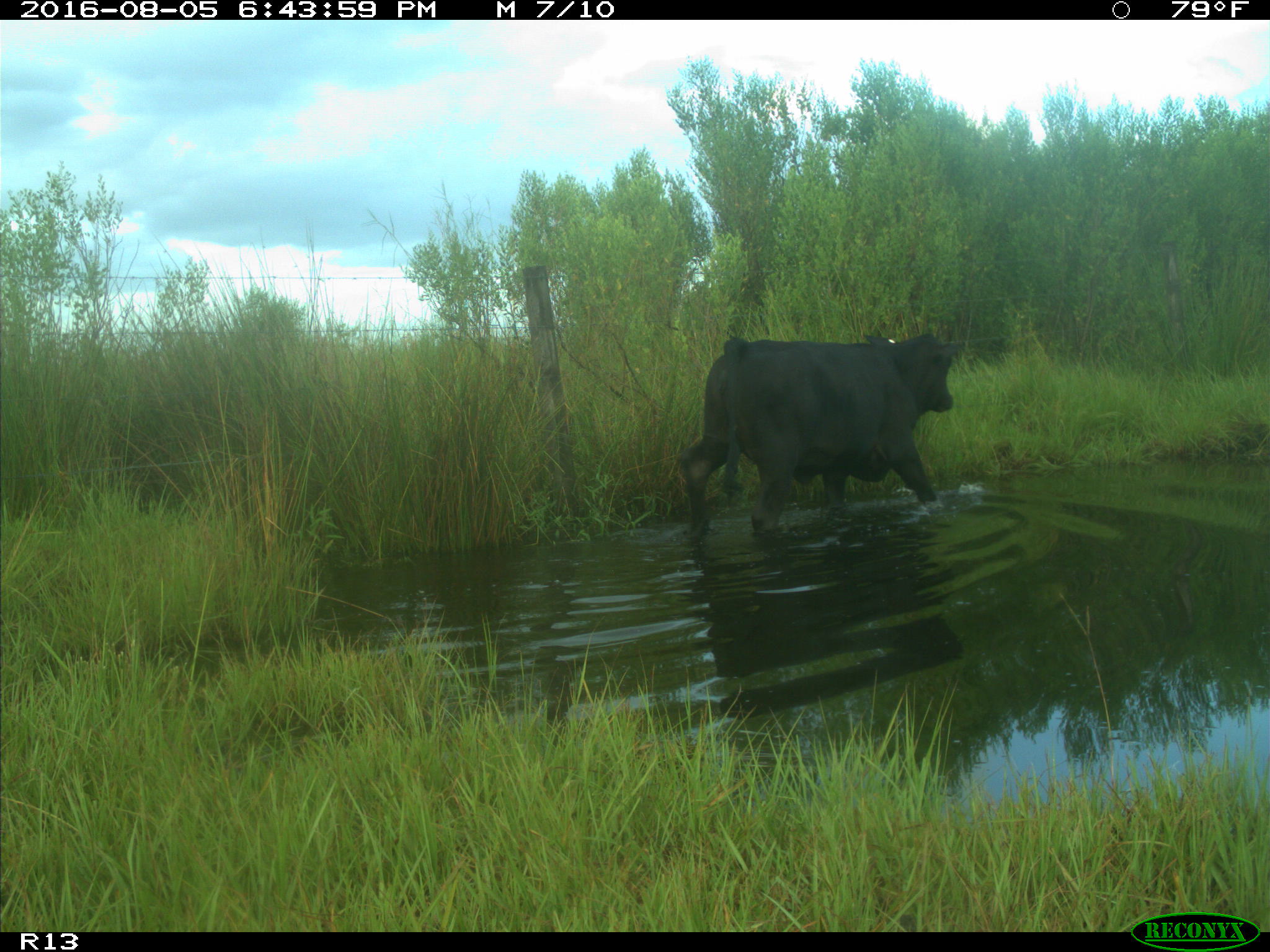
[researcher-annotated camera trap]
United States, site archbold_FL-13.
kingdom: Animalia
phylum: Chordata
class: Mammalia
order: Artiodactyla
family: Bovidae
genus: Bos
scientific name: Bos taurus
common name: domestic cow